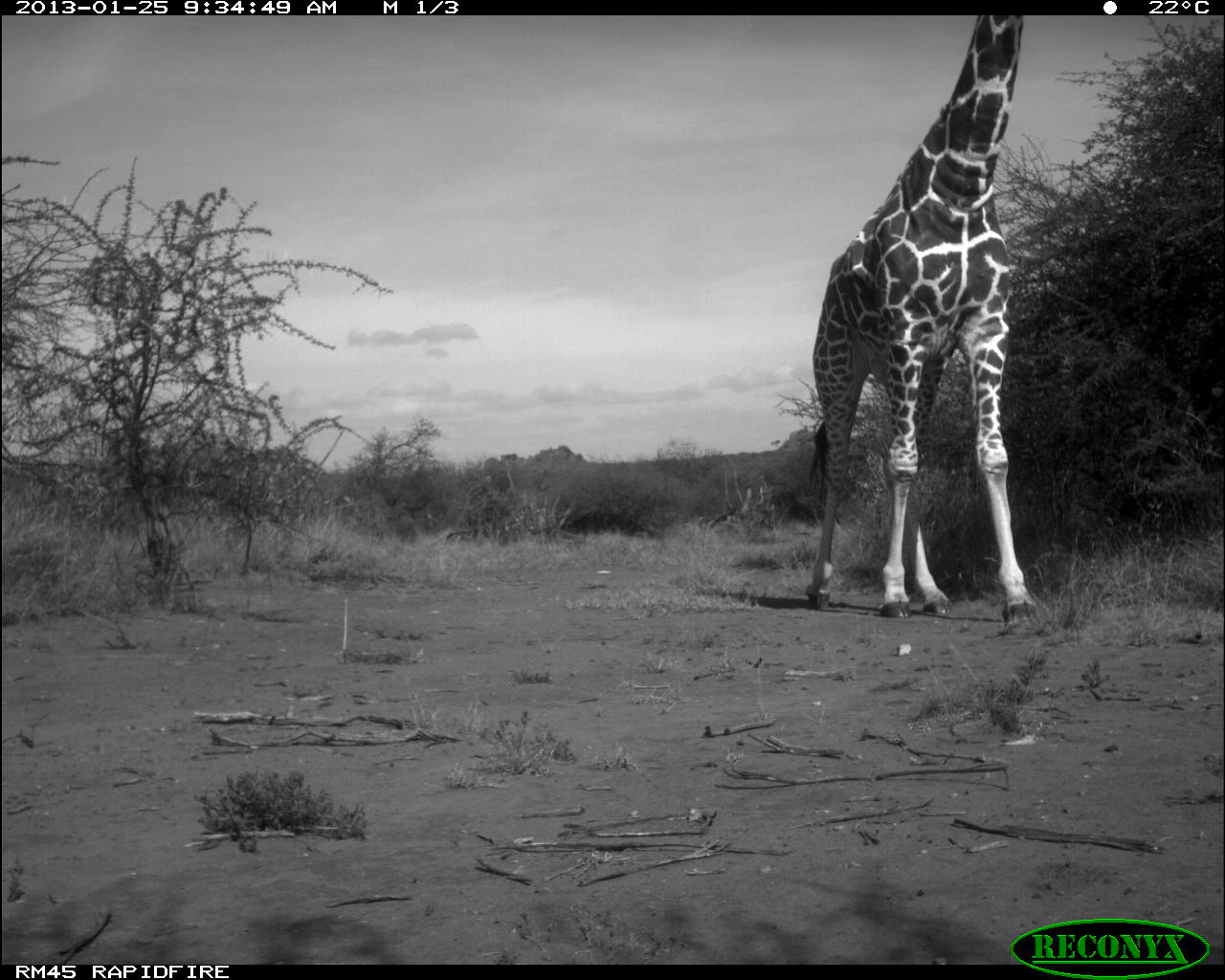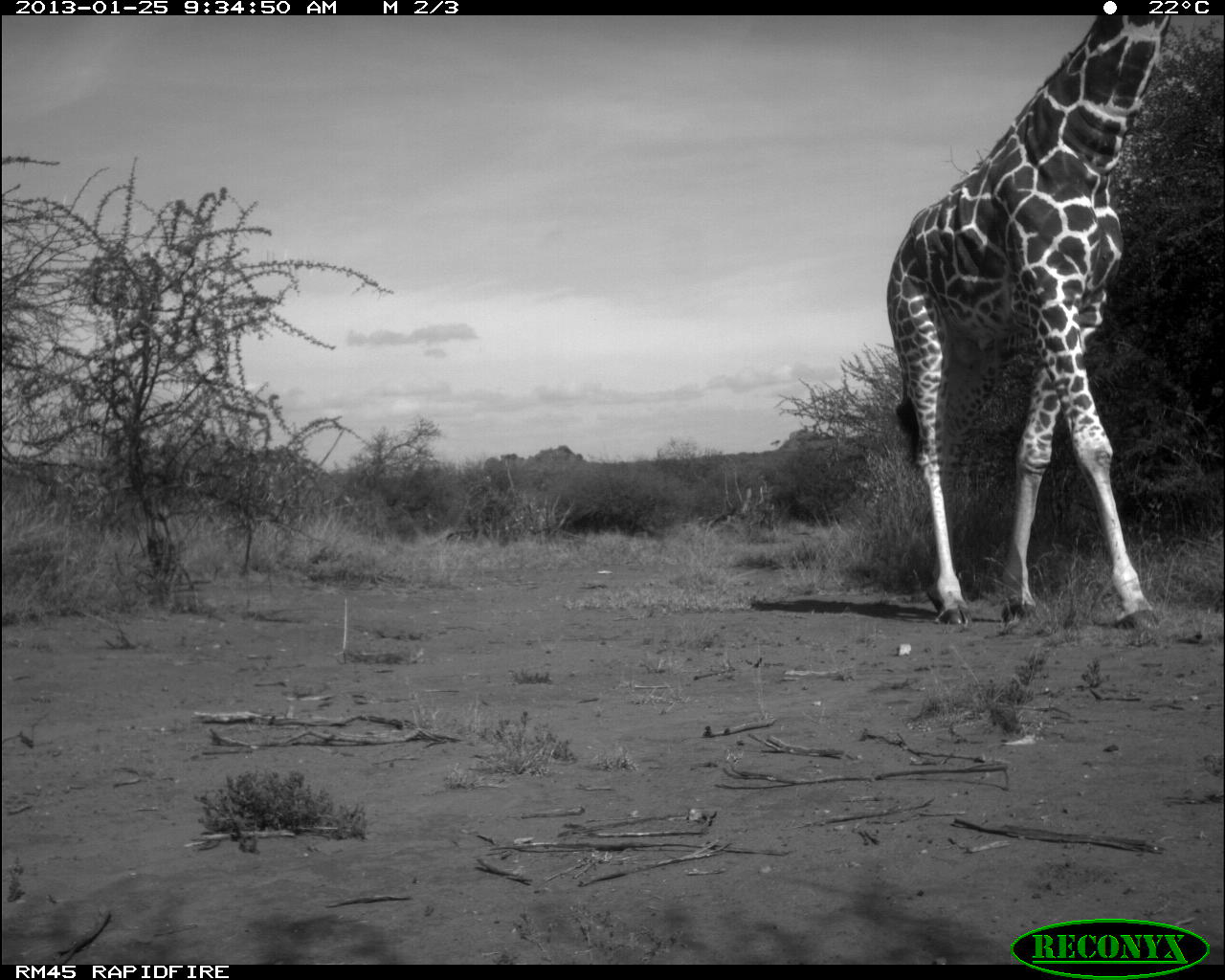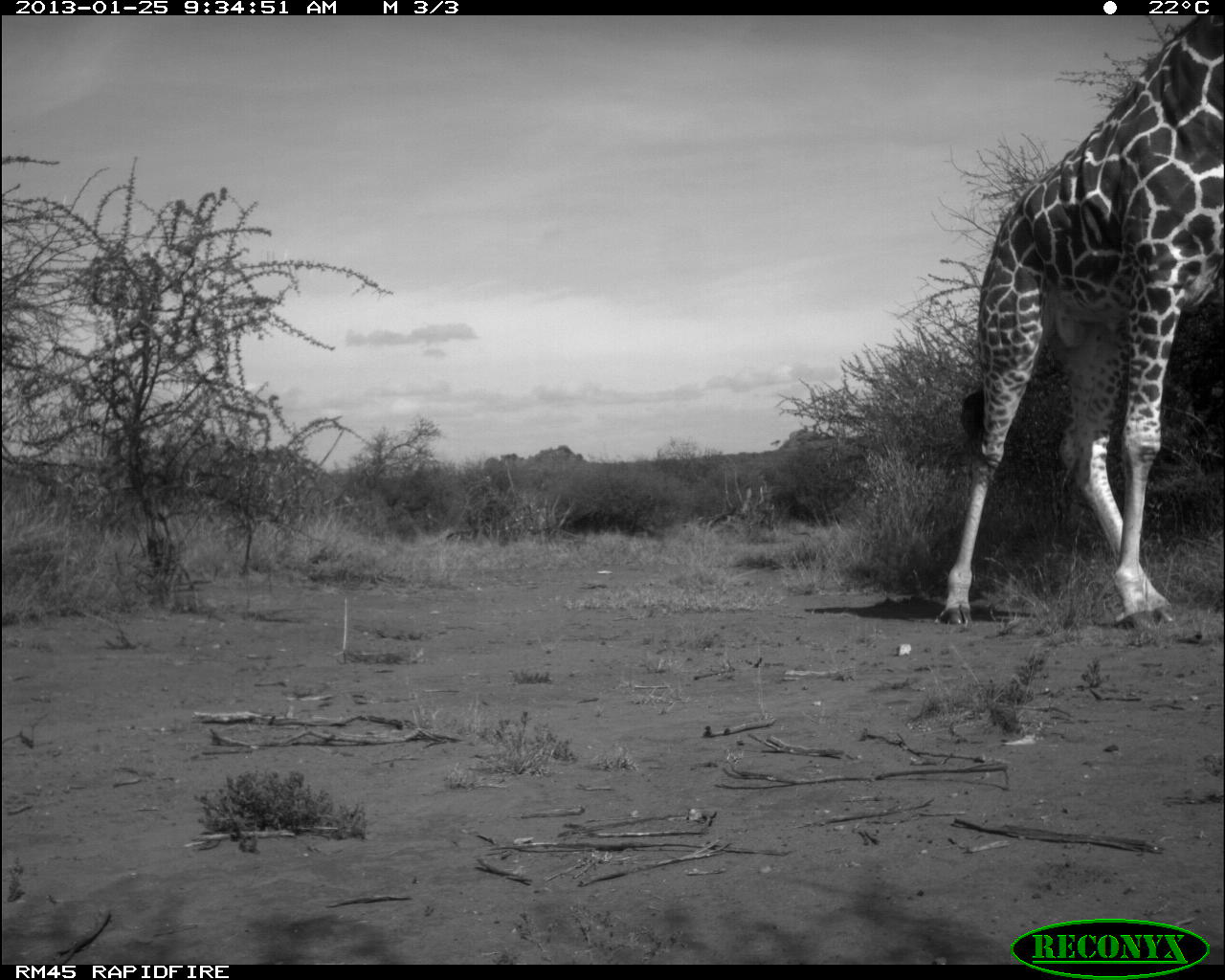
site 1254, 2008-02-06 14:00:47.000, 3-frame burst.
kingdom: Animalia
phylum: Chordata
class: Mammalia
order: Artiodactyla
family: Bovidae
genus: Tragelaphus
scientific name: Tragelaphus oryx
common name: eland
Tragelaphus oryx (eland), count 1.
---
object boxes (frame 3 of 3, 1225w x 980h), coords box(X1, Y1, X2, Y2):
tragelaphus oryx: box(936, 15, 1224, 633)